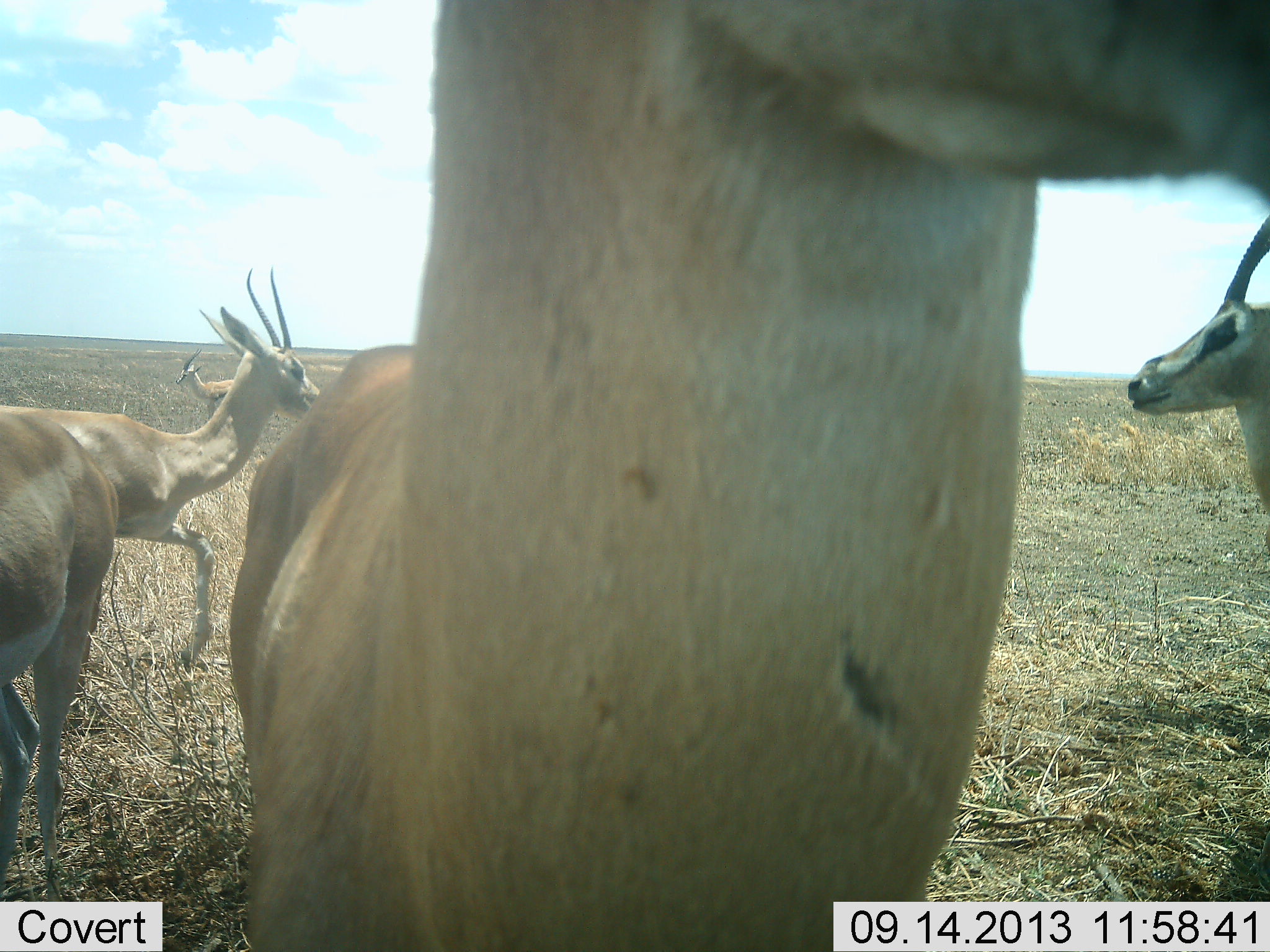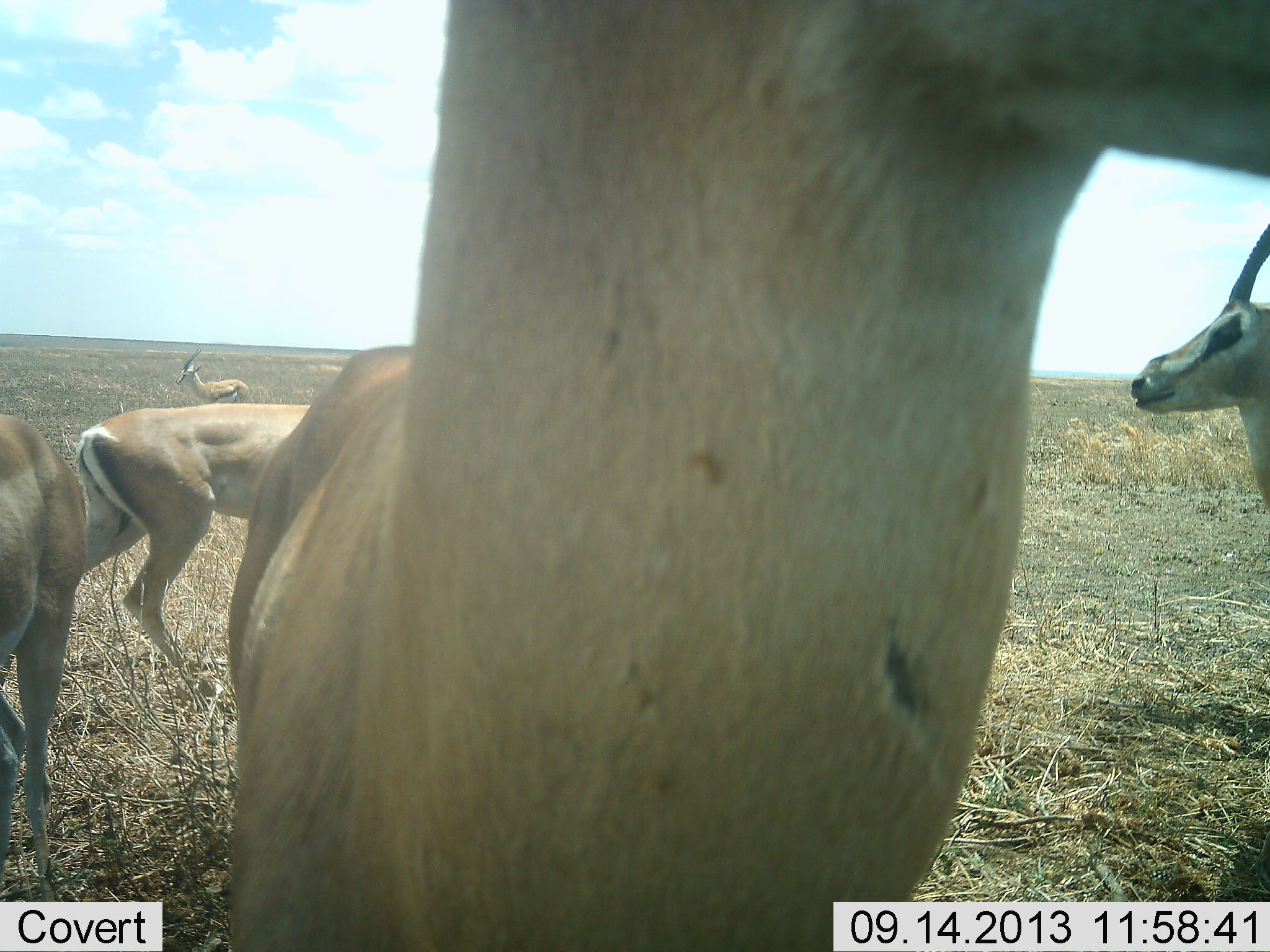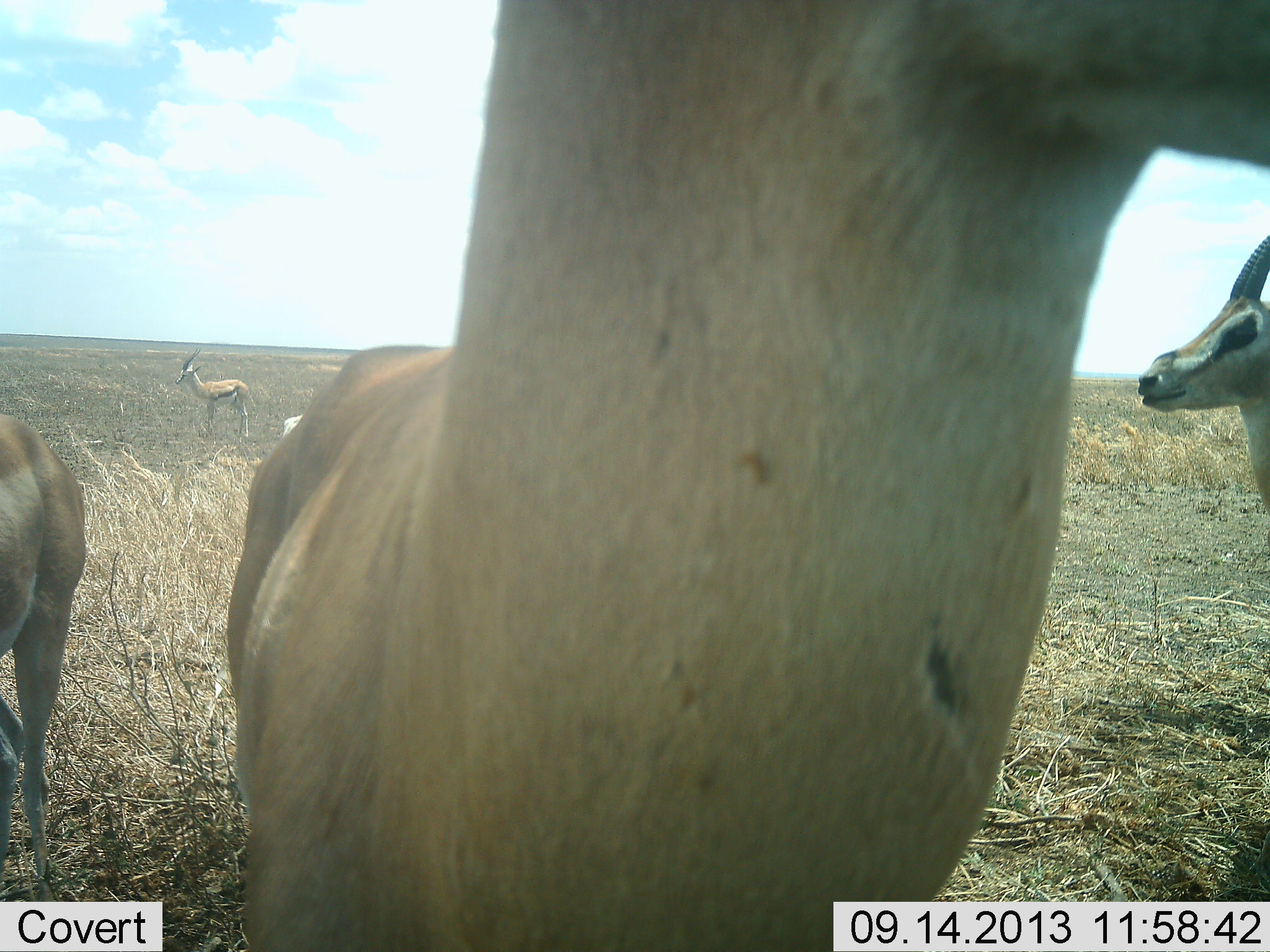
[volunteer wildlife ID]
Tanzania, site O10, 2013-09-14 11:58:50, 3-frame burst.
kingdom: Animalia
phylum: Chordata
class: Mammalia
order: Artiodactyla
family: Bovidae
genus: Nanger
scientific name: Nanger granti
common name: grant's gazelle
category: gazellegrants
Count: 5.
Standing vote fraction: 82%.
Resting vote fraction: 0%.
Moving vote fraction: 82%.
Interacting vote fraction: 9%.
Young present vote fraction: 0%.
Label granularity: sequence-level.